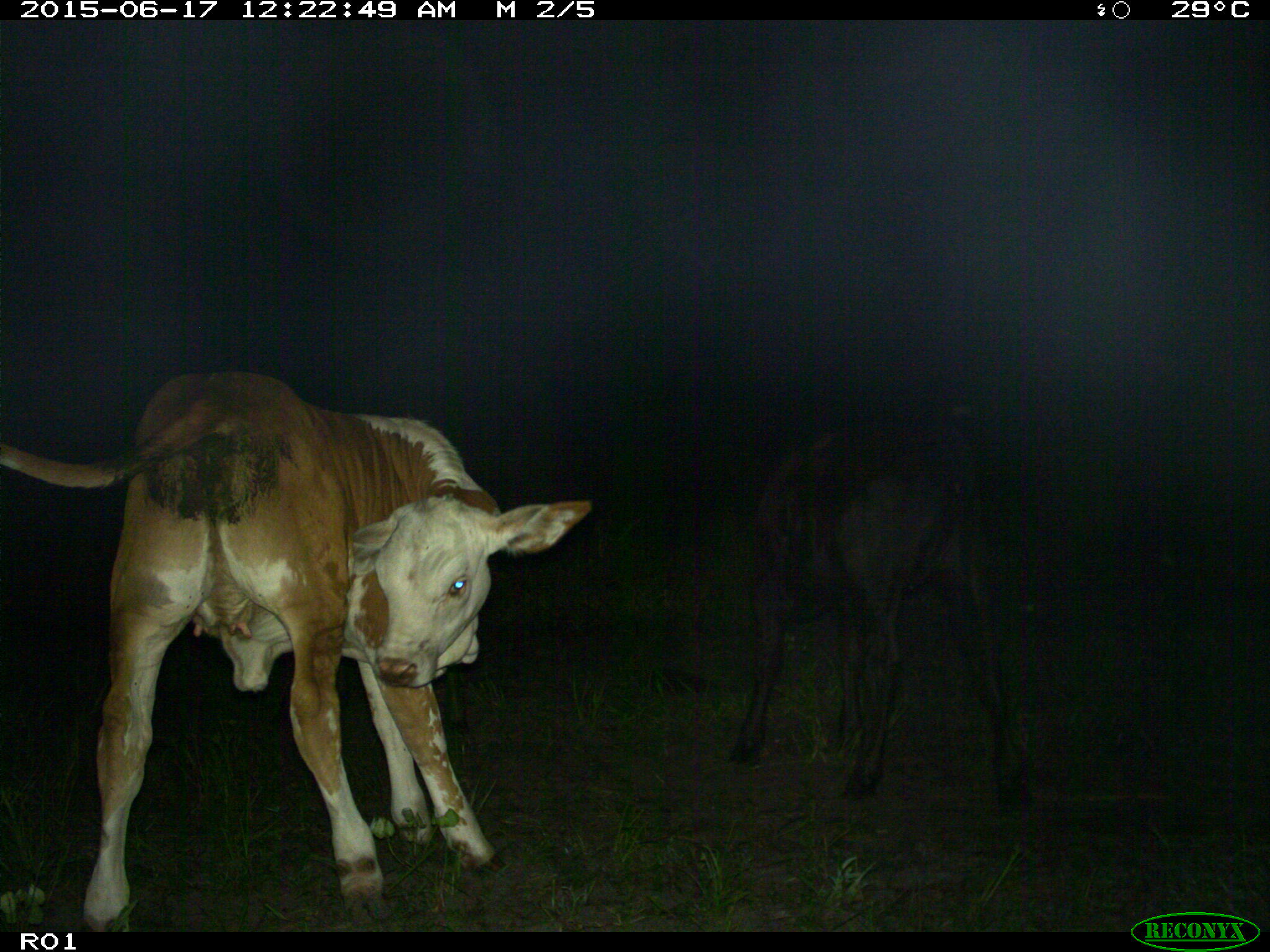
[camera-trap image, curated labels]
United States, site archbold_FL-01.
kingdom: Animalia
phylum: Chordata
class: Mammalia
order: Artiodactyla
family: Bovidae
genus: Bos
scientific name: Bos taurus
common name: domestic cow